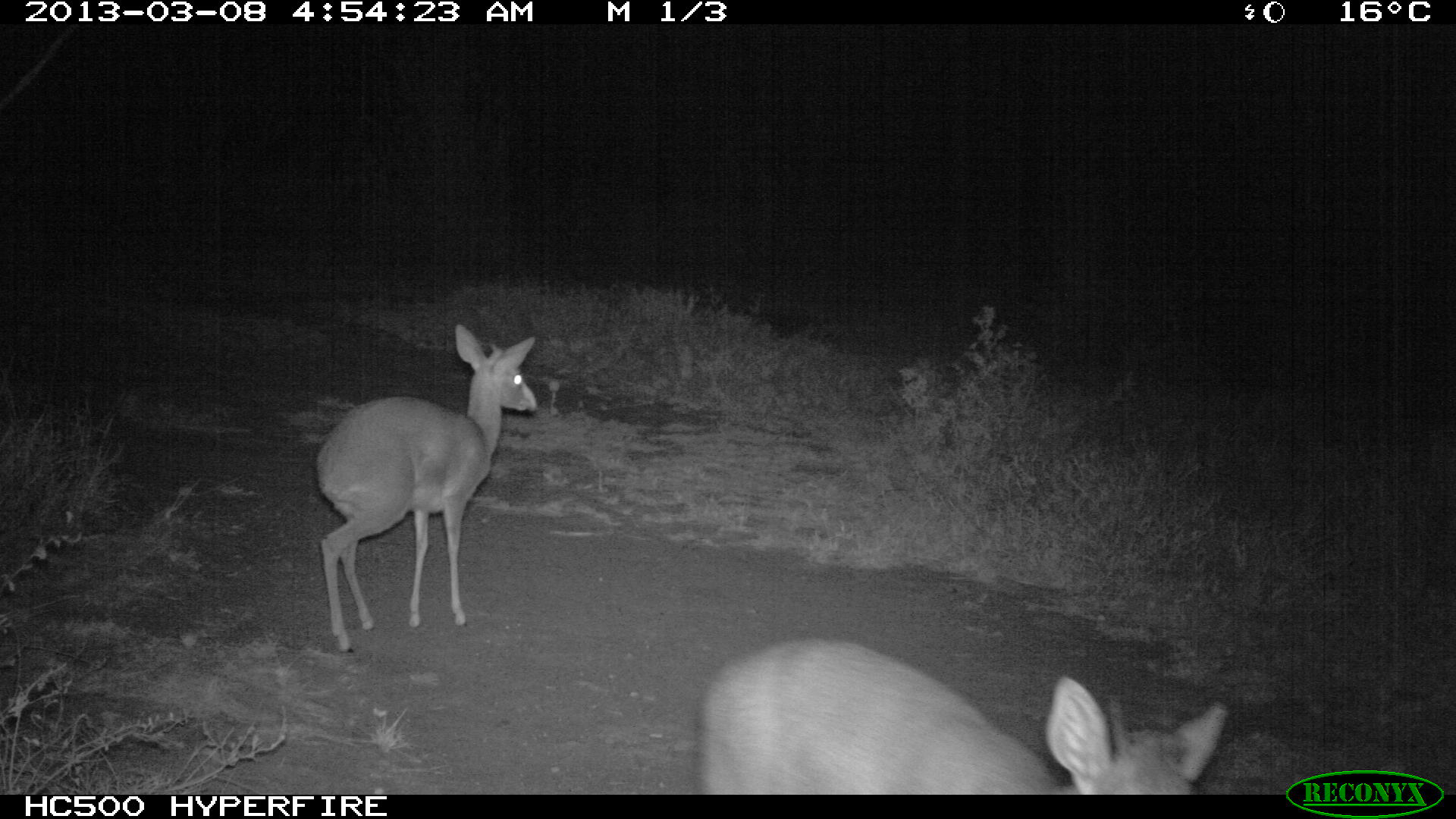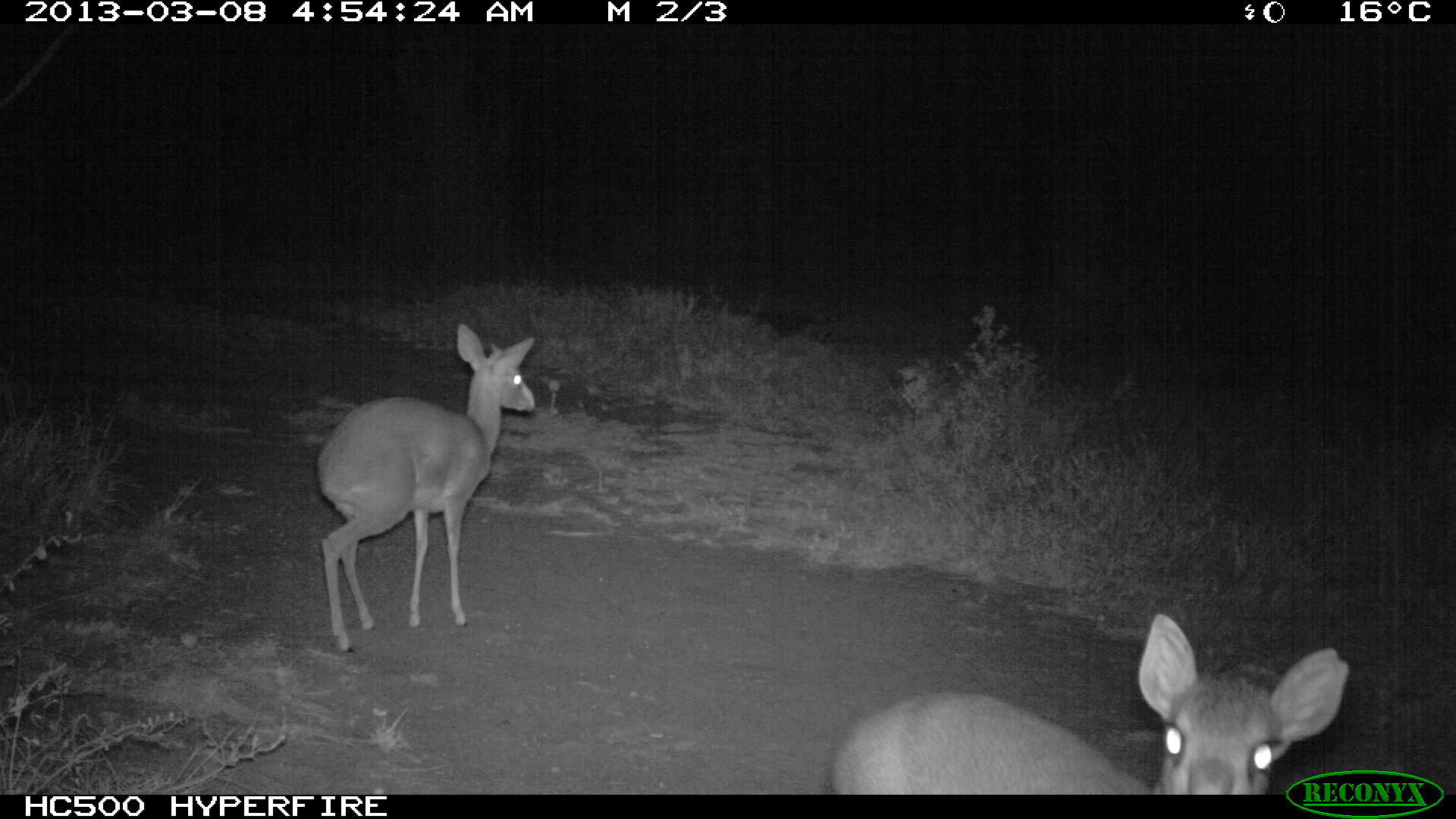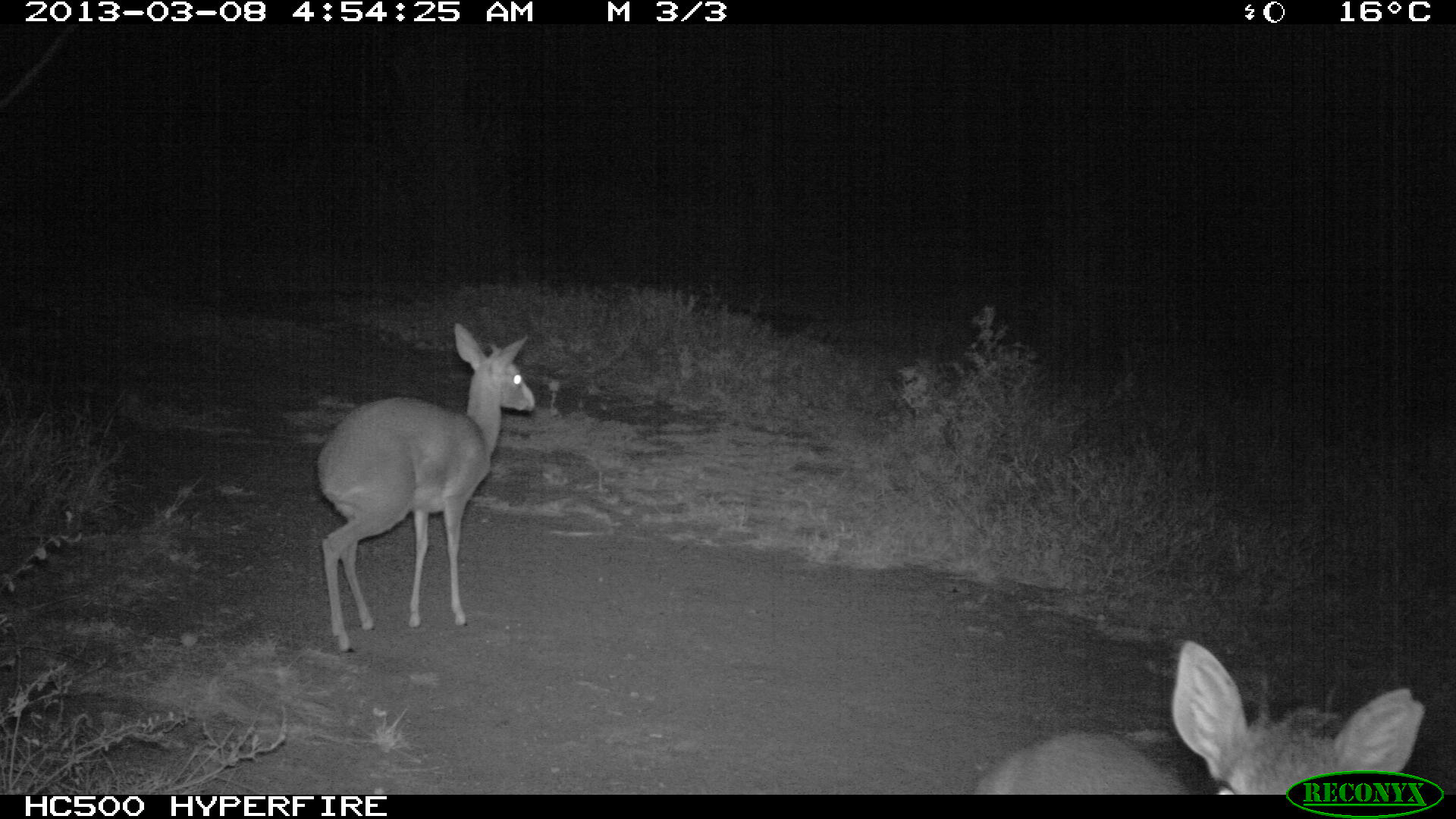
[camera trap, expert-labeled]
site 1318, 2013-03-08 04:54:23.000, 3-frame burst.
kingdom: Animalia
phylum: Chordata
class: Mammalia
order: Artiodactyla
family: Bovidae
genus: Madoqua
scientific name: Madoqua guentheri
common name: günther's dik-dik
Madoqua guentheri (günther's dik-dik), count 2.